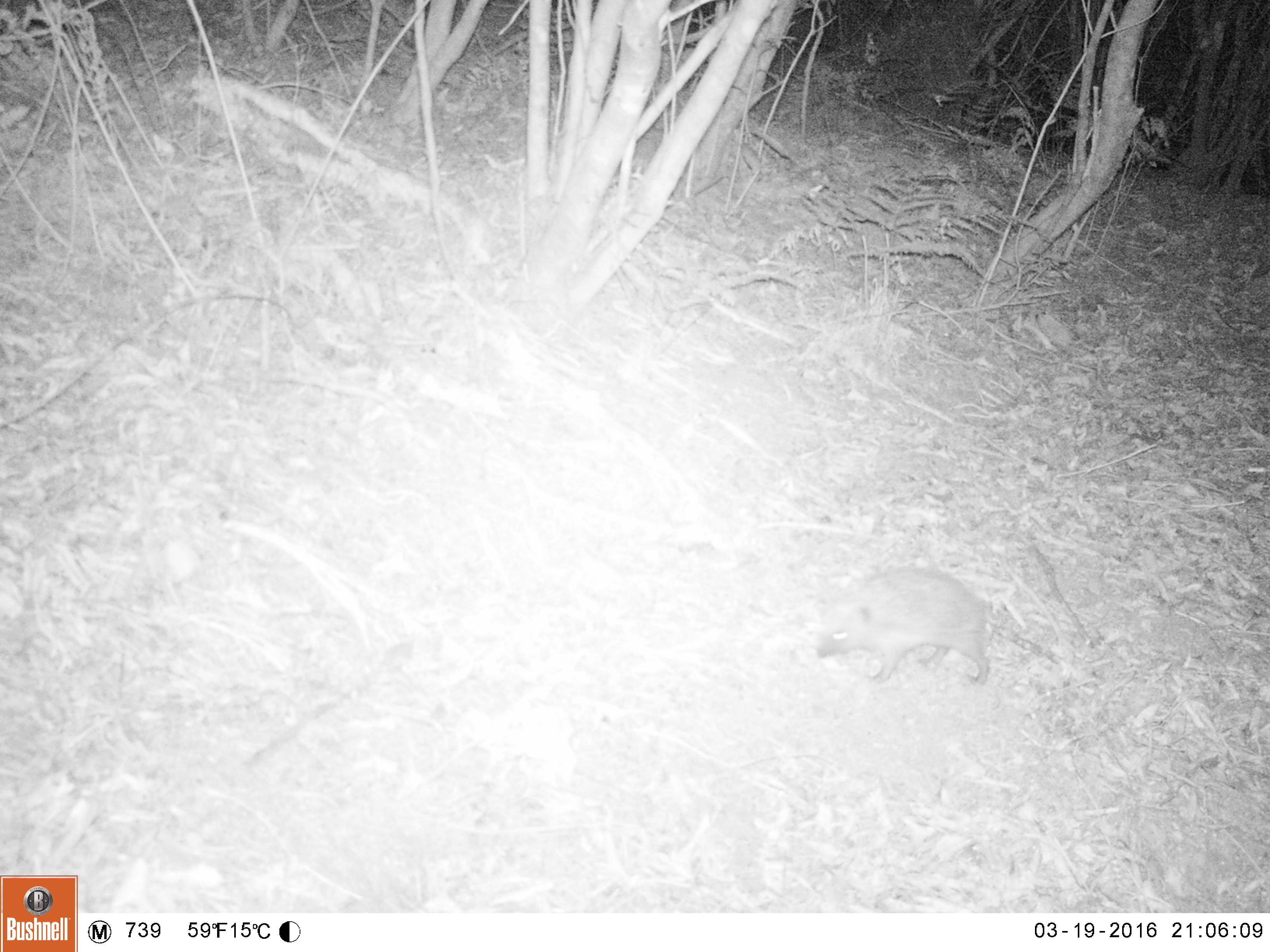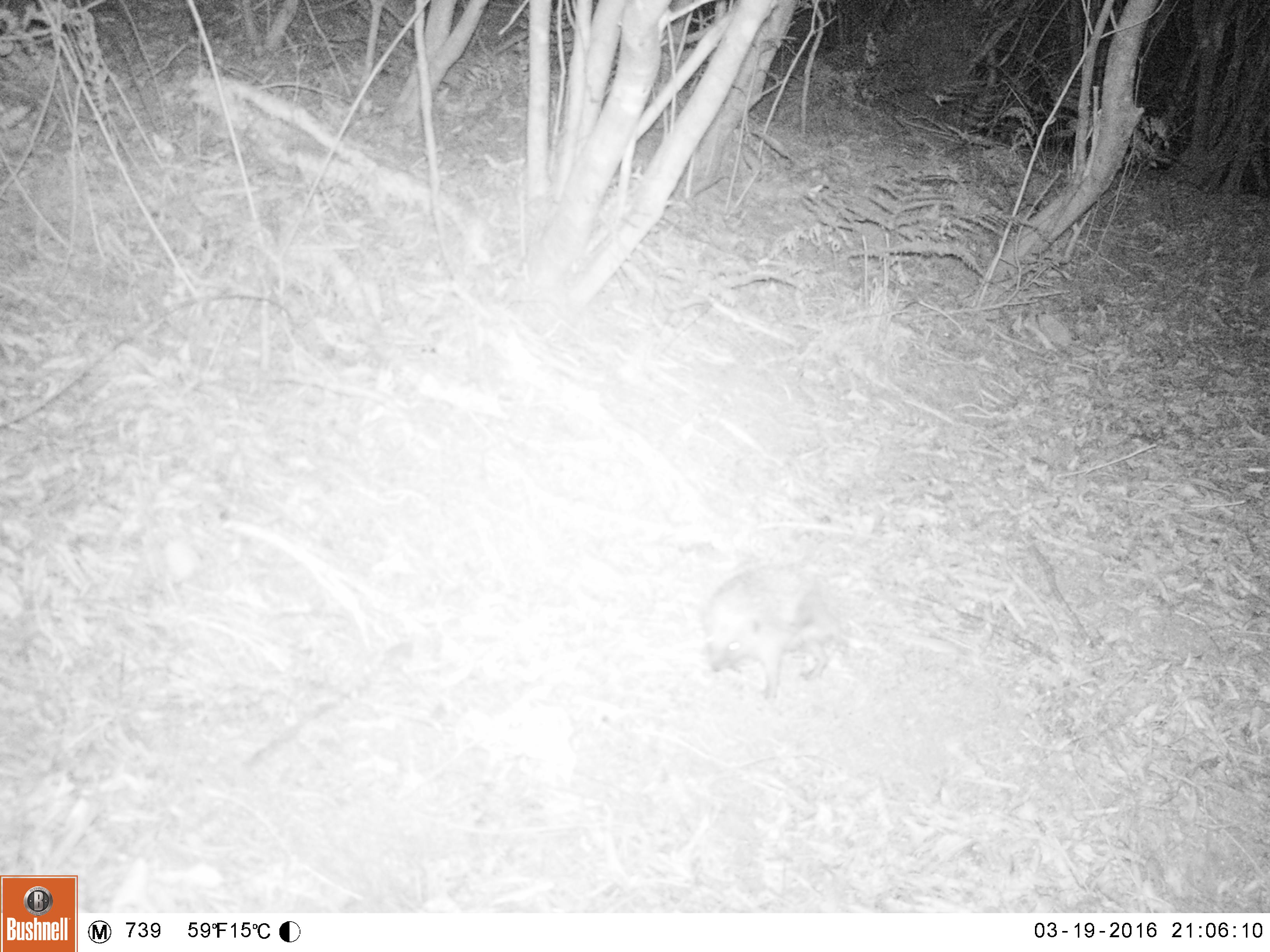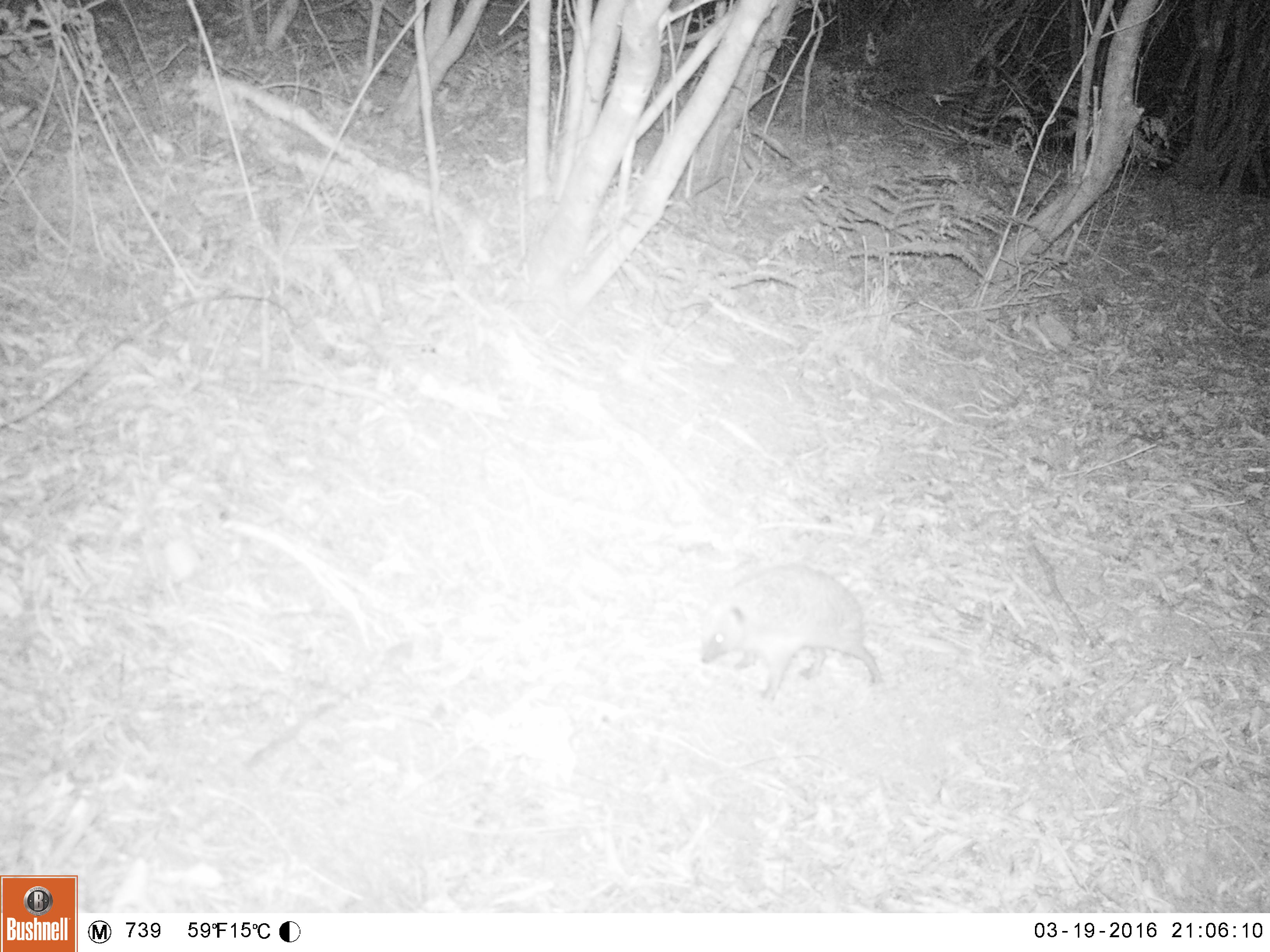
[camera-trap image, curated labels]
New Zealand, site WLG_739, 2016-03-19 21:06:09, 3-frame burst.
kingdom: Animalia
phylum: Chordata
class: Mammalia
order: Eulipotyphla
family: Erinaceidae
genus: Erinaceus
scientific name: Erinaceus europaeus europaeus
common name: european hedgehog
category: hedgehog